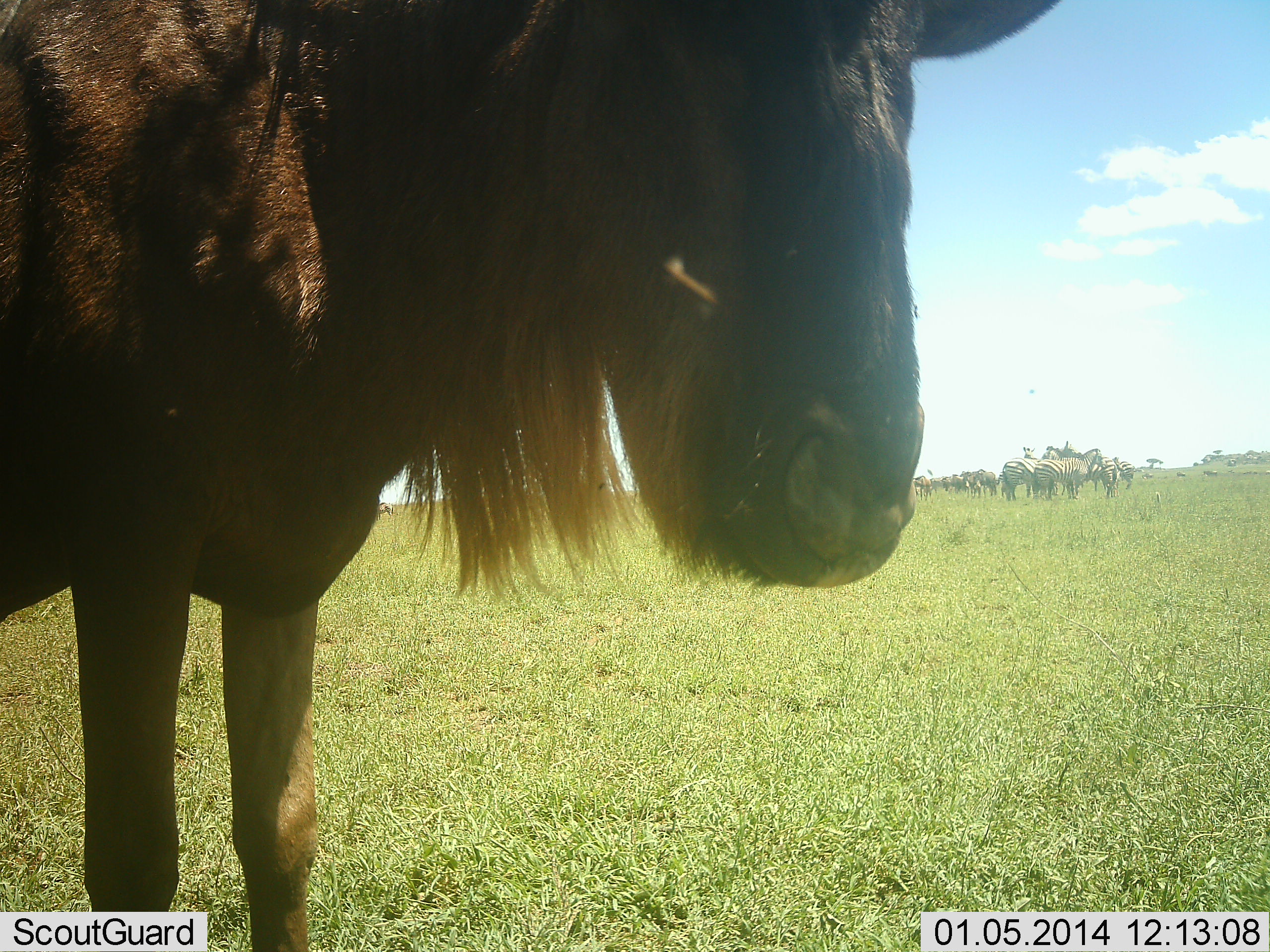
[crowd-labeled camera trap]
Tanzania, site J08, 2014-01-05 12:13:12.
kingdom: Animalia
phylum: Chordata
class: Mammalia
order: Artiodactyla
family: Bovidae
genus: Connochaetes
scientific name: Connochaetes taurinus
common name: blue wildebeest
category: wildebeest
Wildebeest (blue wildebeest) (Connochaetes taurinus), count 1. Behavior (volunteer vote fractions): standing 100%, resting 0%, moving 0%, interacting 0%. Young present (vote fraction): 0%. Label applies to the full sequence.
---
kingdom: Animalia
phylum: Chordata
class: Mammalia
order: Perissodactyla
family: Equidae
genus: Equus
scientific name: Equus quagga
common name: plains zebra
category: zebra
Zebra (plains zebra) (Equus quagga), count 5. Behavior (volunteer vote fractions): standing 100%, resting 0%, moving 0%, interacting 0%. Young present (vote fraction): 0%. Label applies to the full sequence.